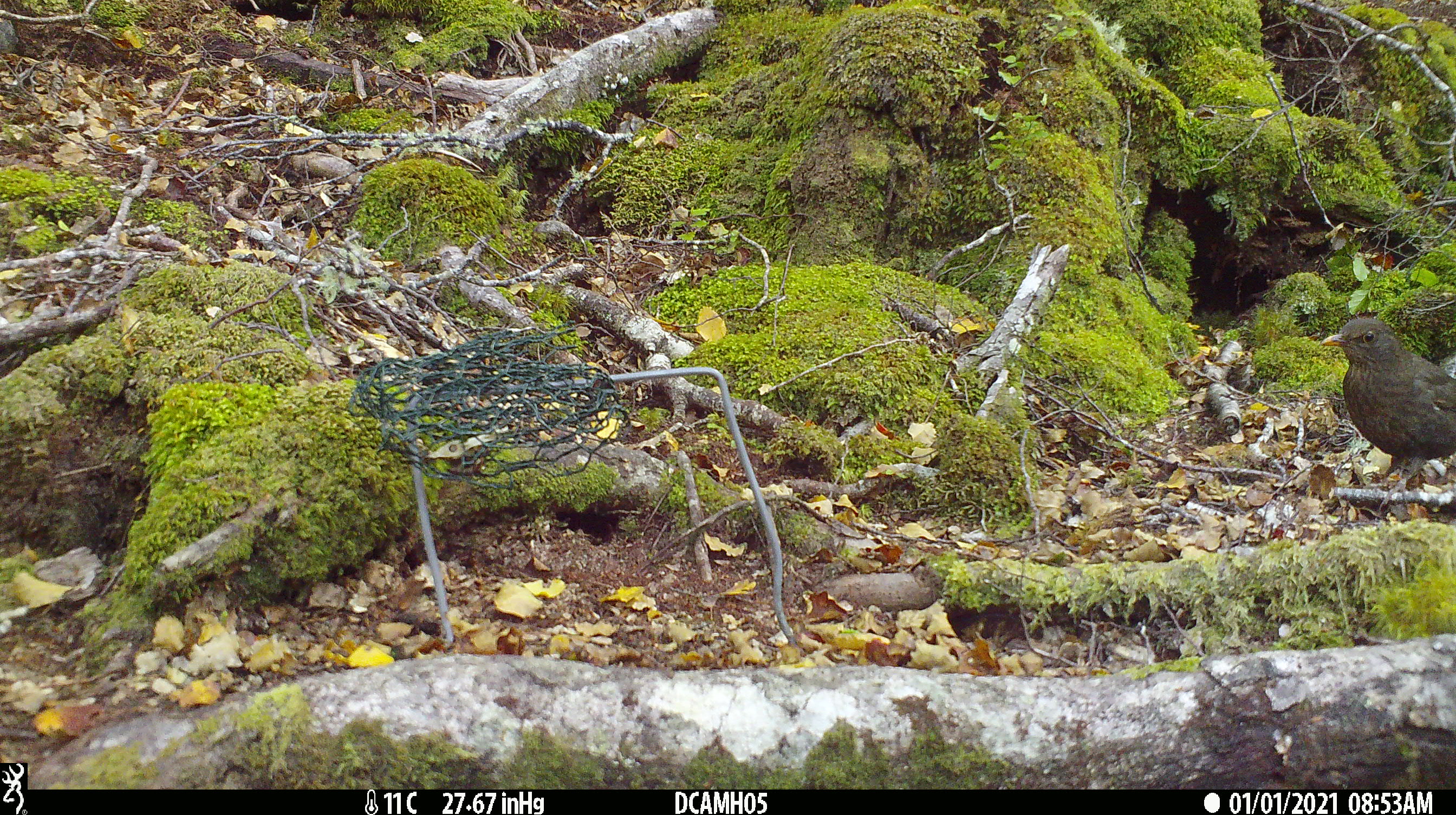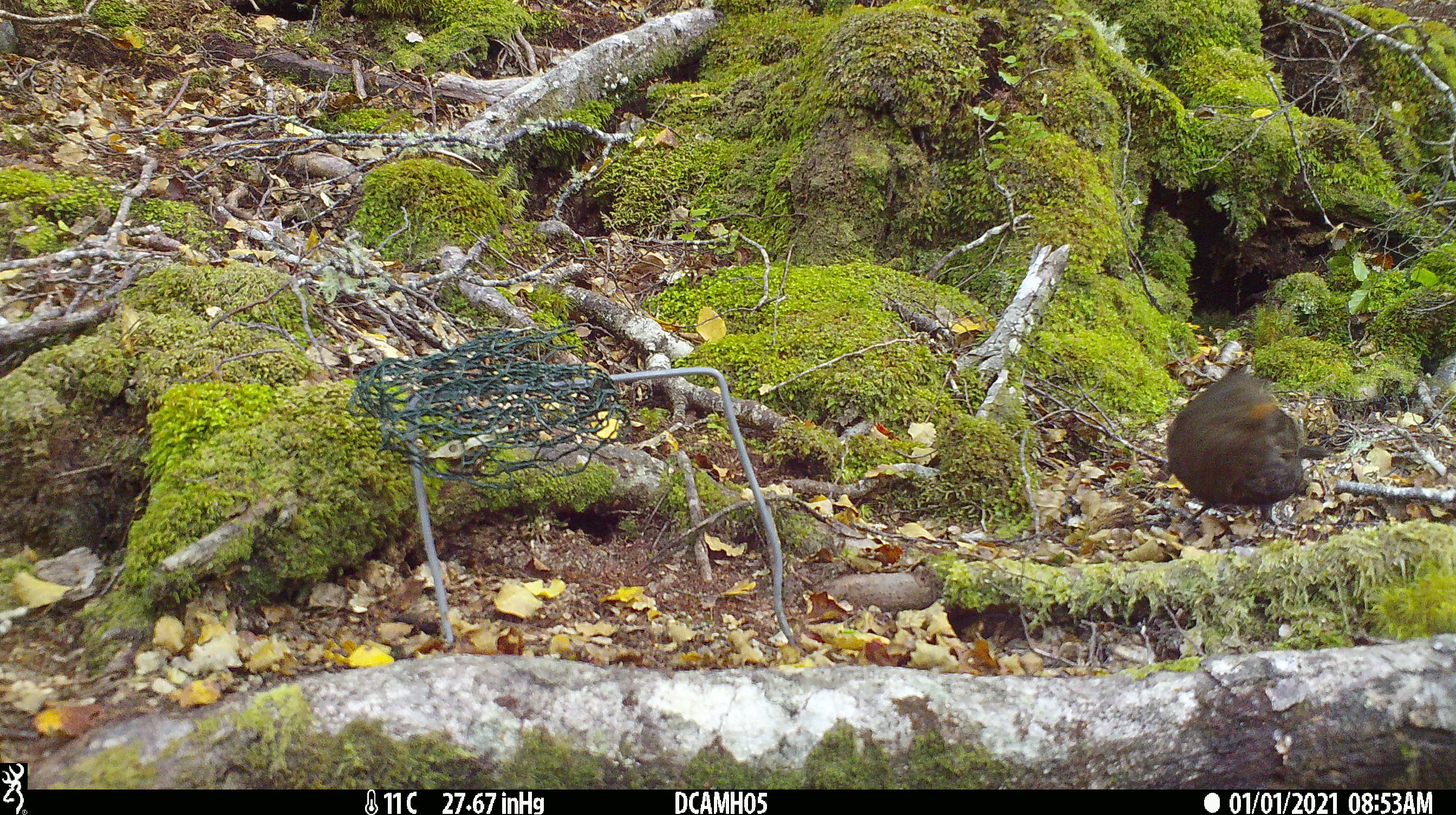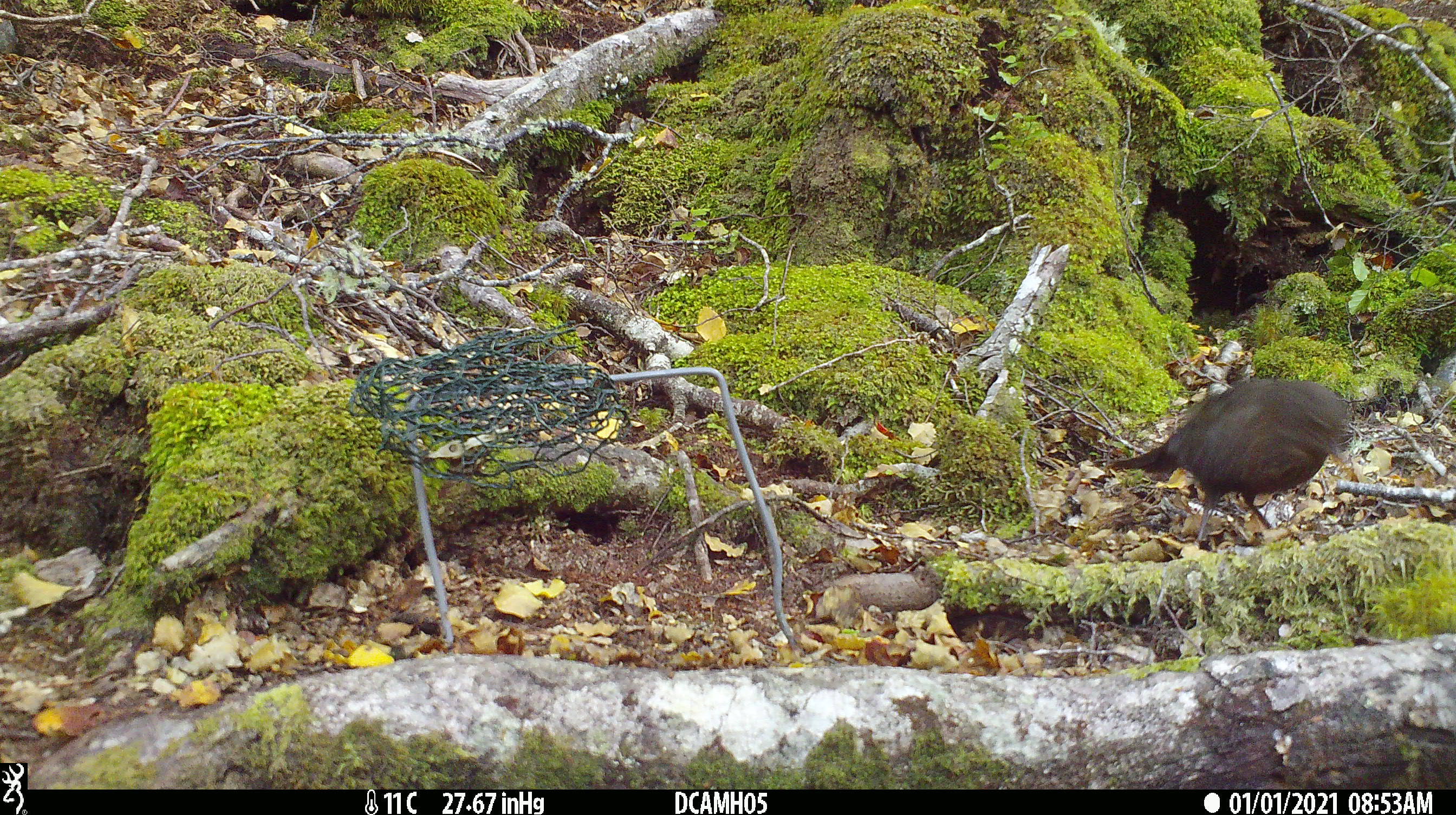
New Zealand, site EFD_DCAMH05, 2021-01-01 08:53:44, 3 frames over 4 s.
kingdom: Animalia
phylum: Chordata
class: Aves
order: Passeriformes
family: Turdidae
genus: Turdus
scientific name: Turdus philomelos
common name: song thrush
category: thrush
Thrush (song thrush) (Turdus philomelos).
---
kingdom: Animalia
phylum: Chordata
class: Aves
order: Passeriformes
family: Turdidae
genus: Turdus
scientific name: Turdus merula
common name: eurasian blackbird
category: blackbird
Blackbird (eurasian blackbird) (Turdus merula).